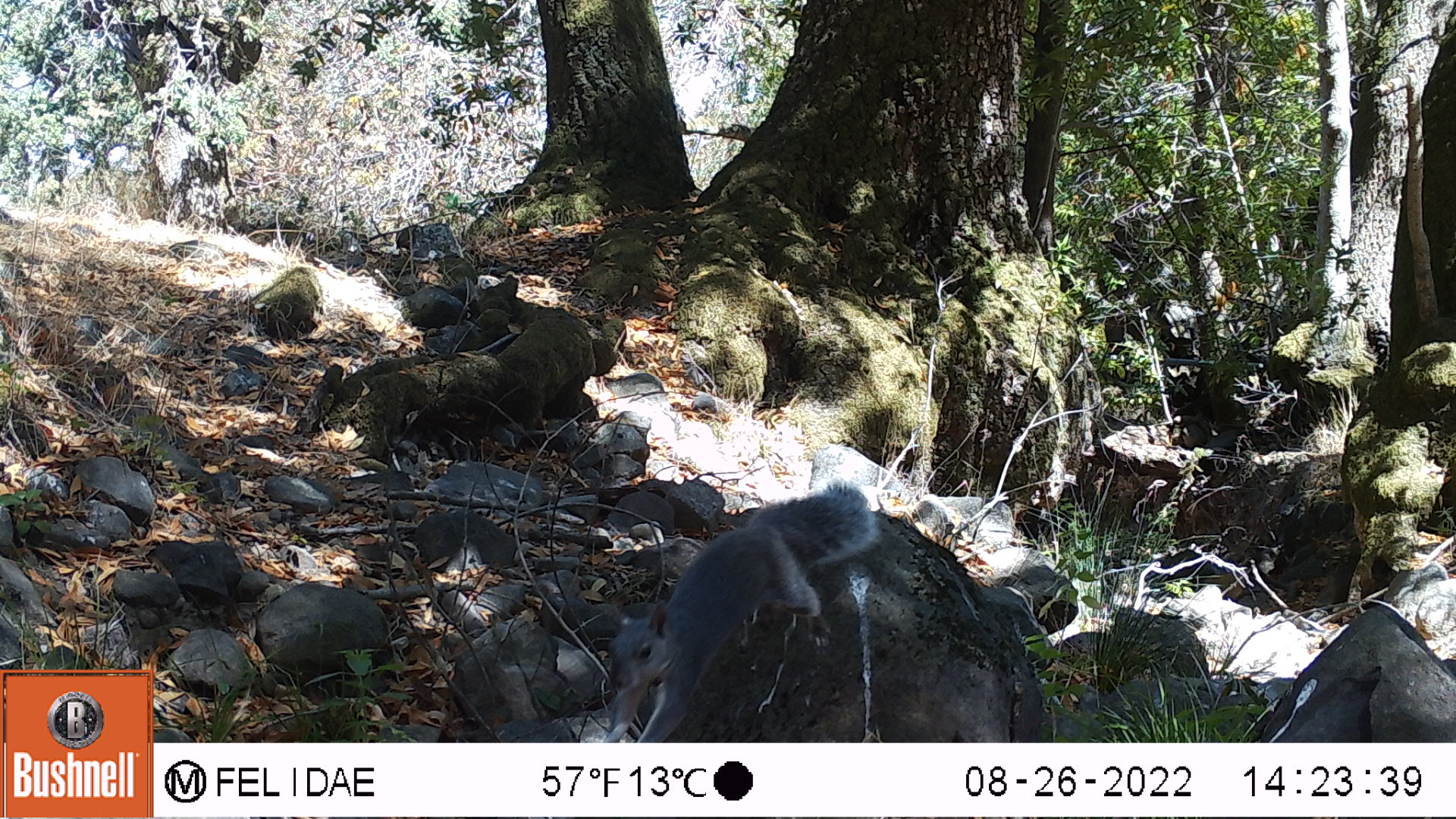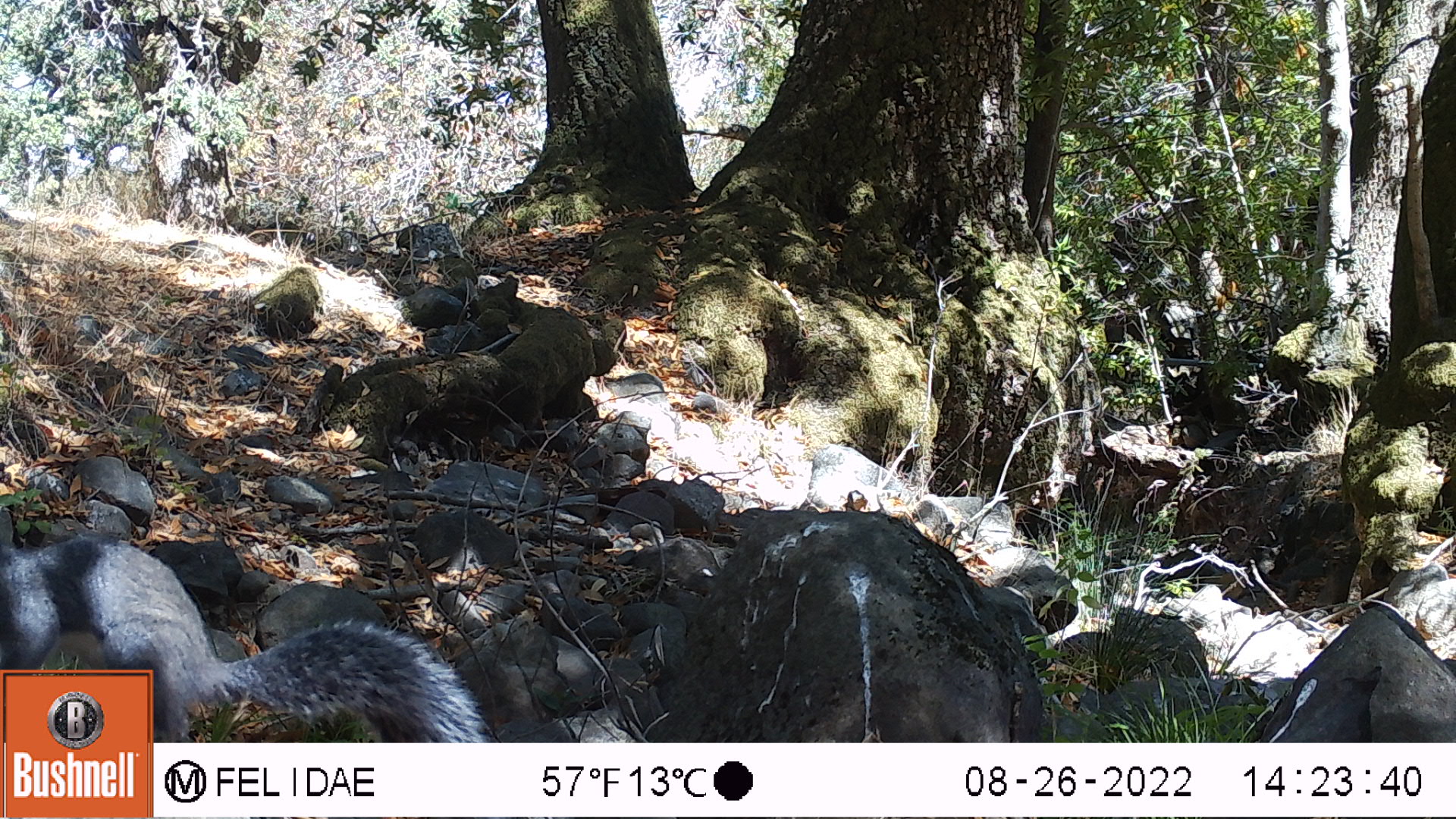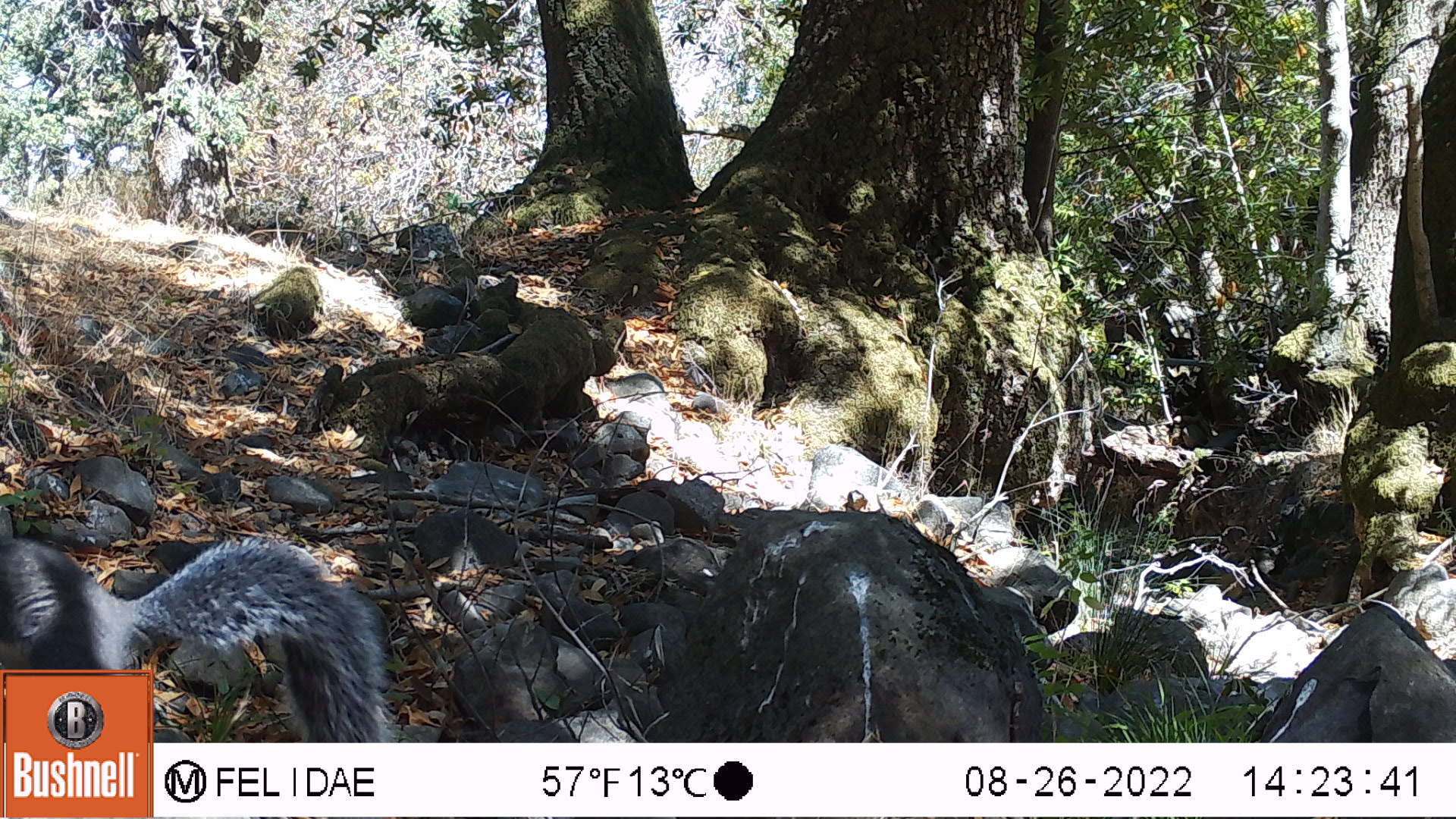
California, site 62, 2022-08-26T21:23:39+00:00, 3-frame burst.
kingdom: Animalia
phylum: Chordata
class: Mammalia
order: Rodentia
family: Sciuridae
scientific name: Sciuridae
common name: squirrel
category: unknown squirrel